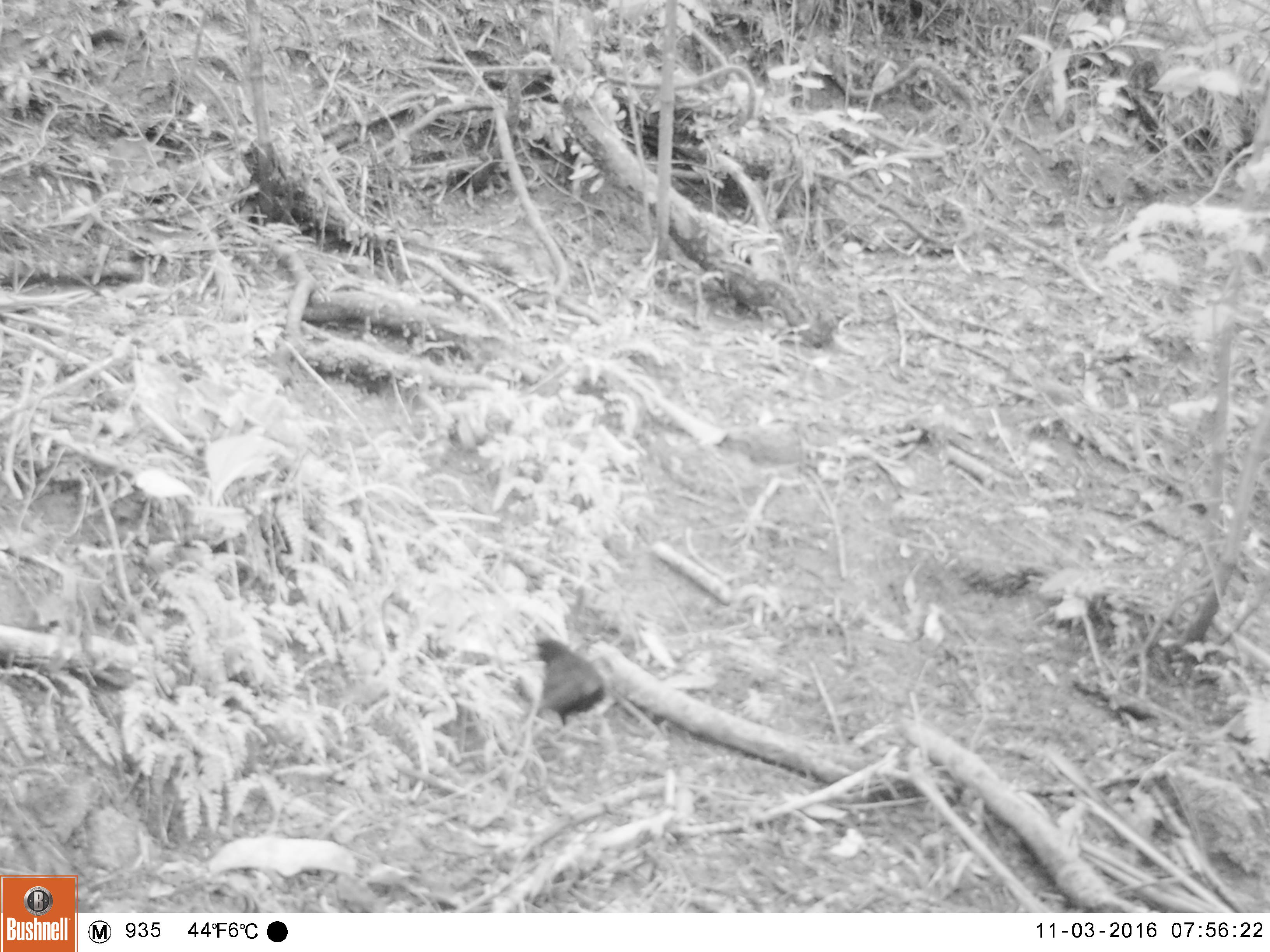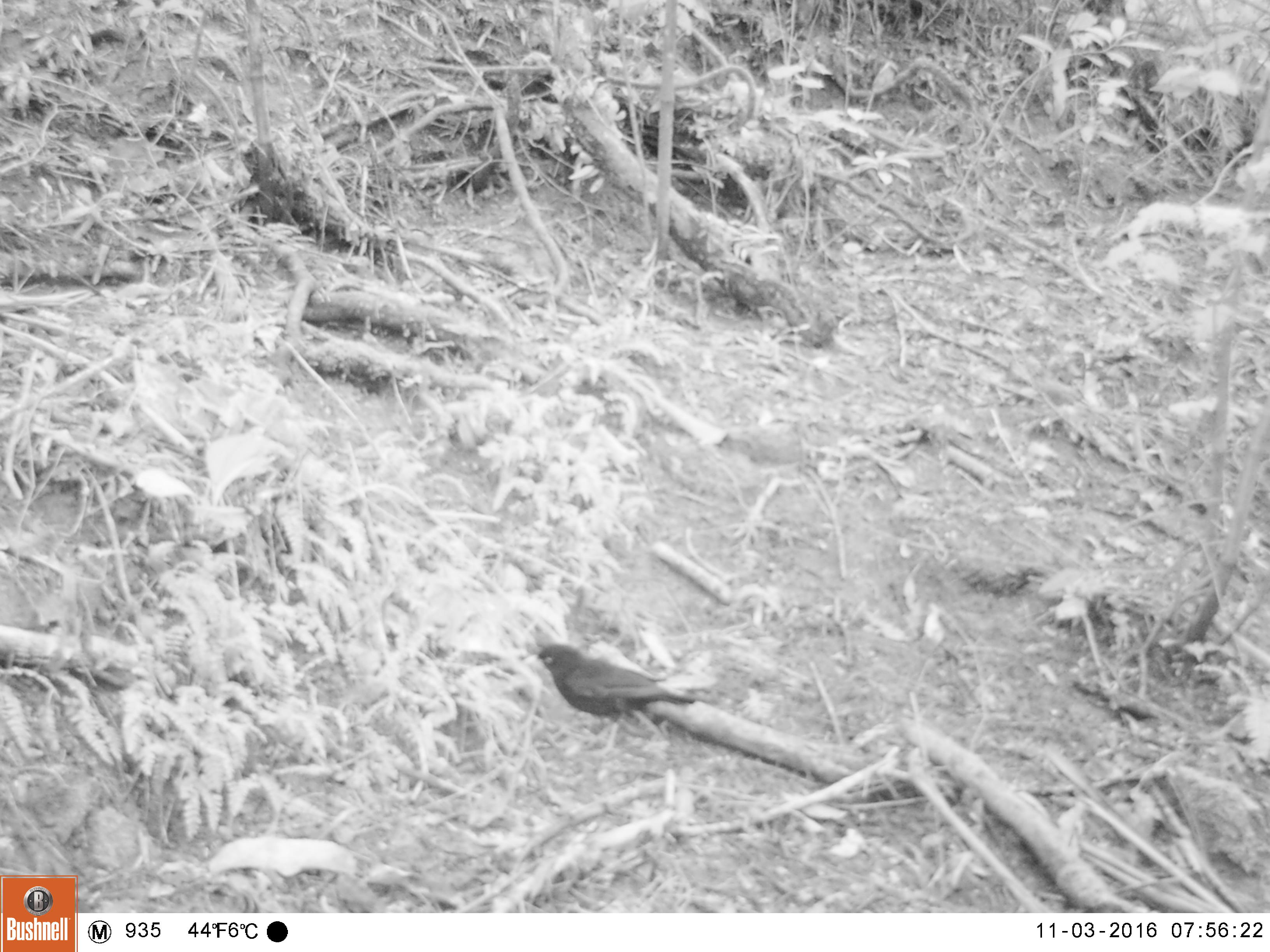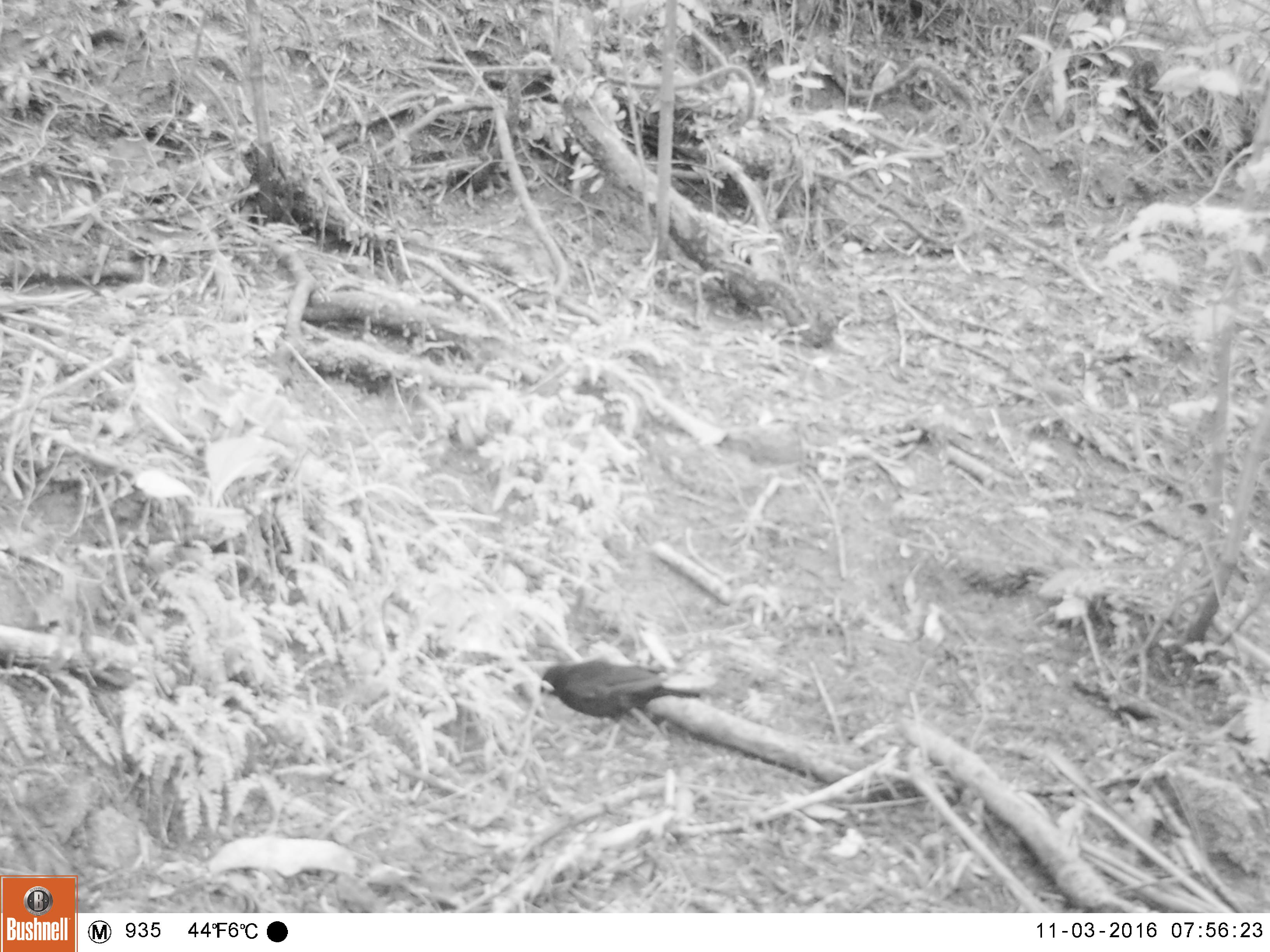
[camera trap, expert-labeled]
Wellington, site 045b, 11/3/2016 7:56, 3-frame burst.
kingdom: Animalia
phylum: Chordata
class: Aves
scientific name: Aves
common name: bird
Bird (Aves).